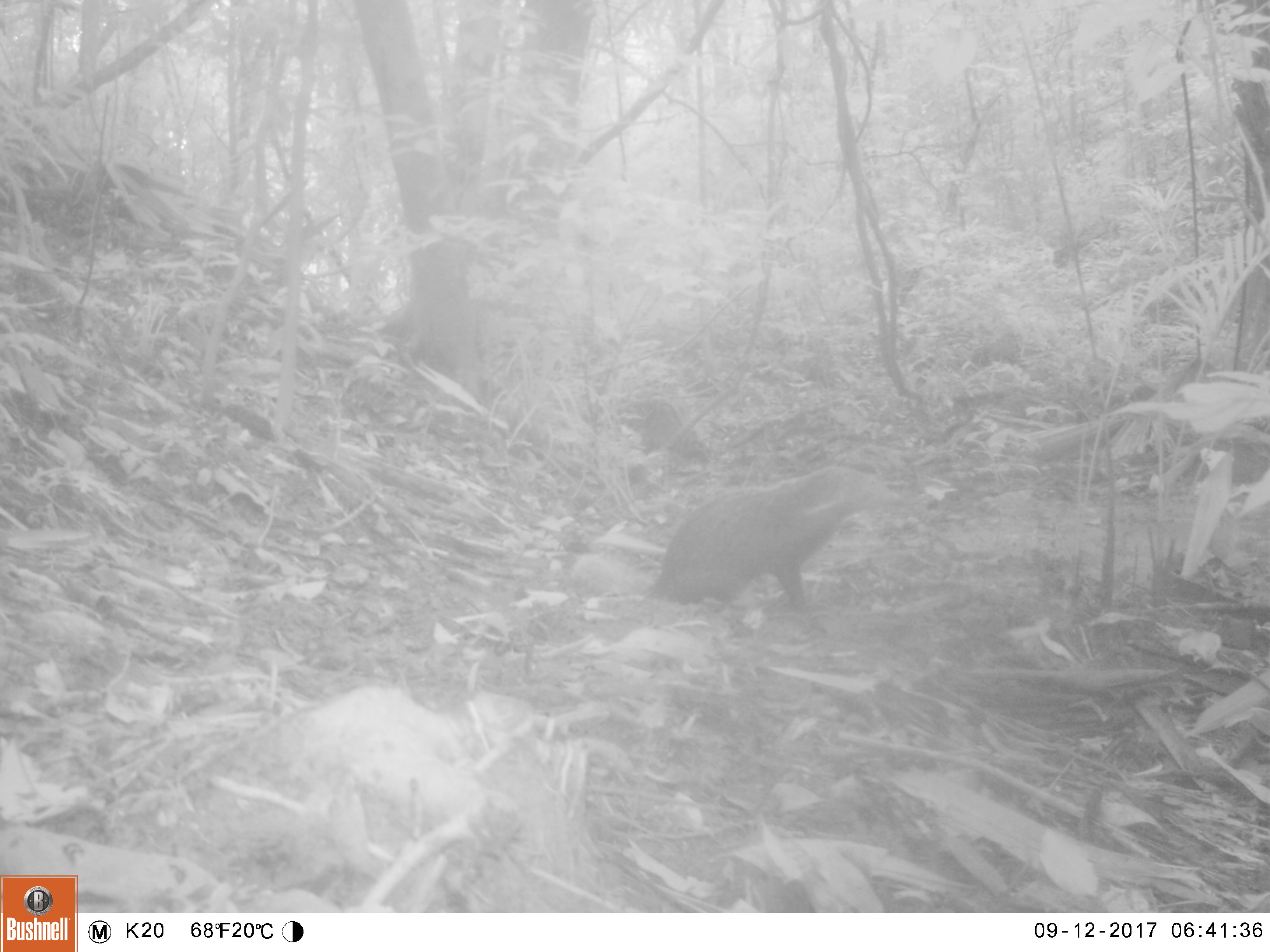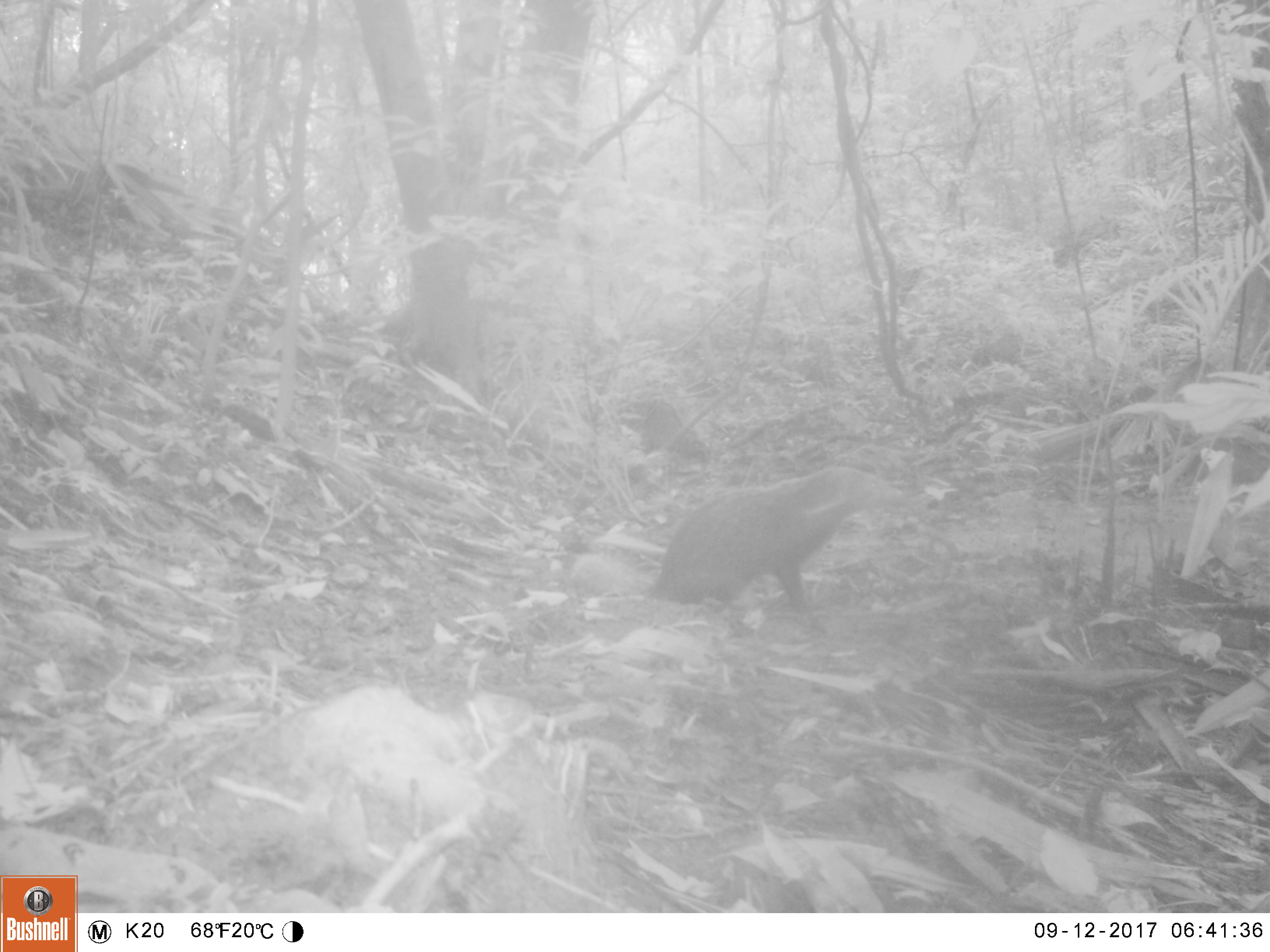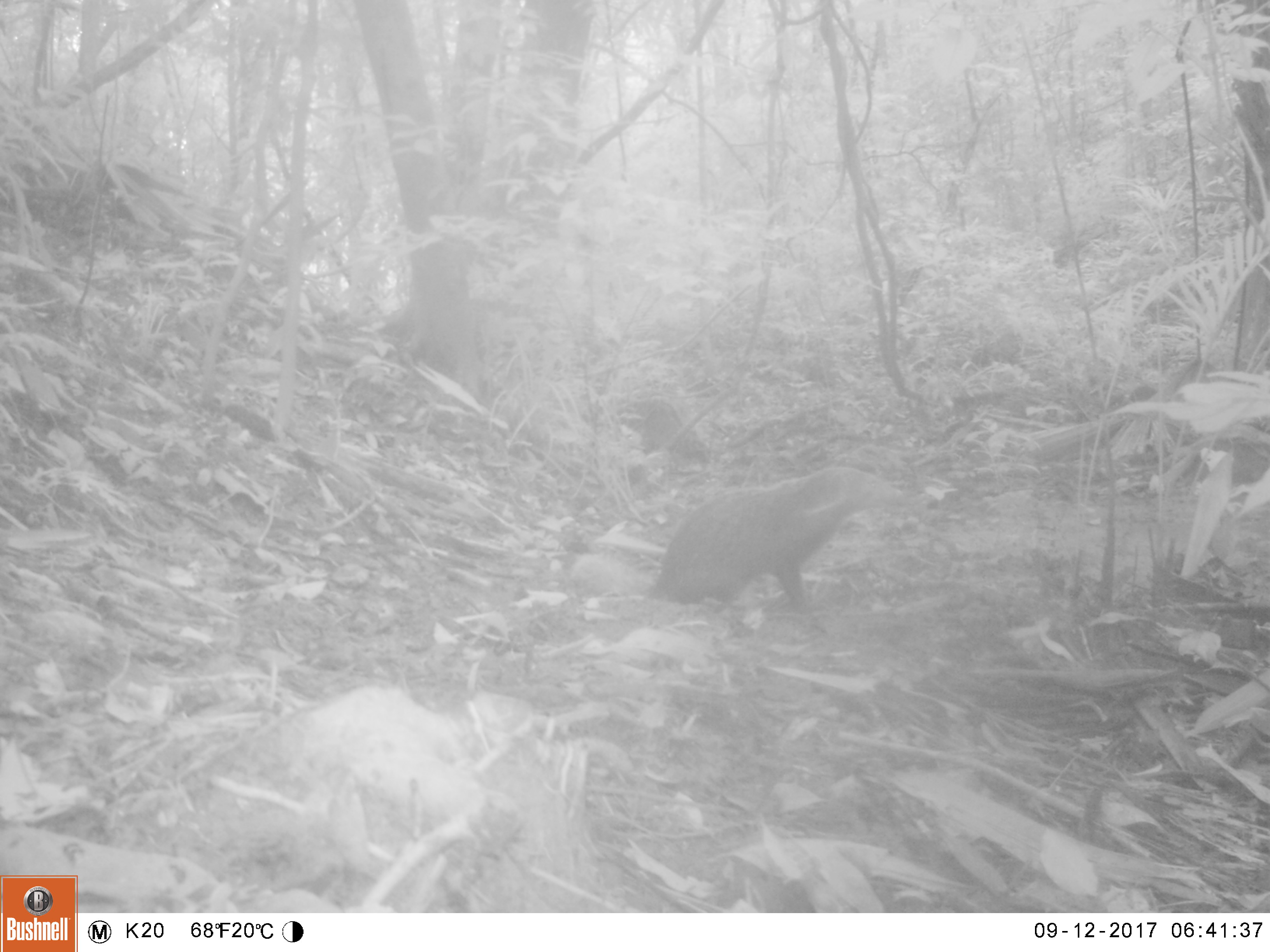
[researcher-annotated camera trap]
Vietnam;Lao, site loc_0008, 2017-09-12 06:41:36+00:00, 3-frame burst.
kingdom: Animalia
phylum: Chordata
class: Mammalia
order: Carnivora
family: Herpestidae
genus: Urva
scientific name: Urva urva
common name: crab-eating mongoose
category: crab eating mongoose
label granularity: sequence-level